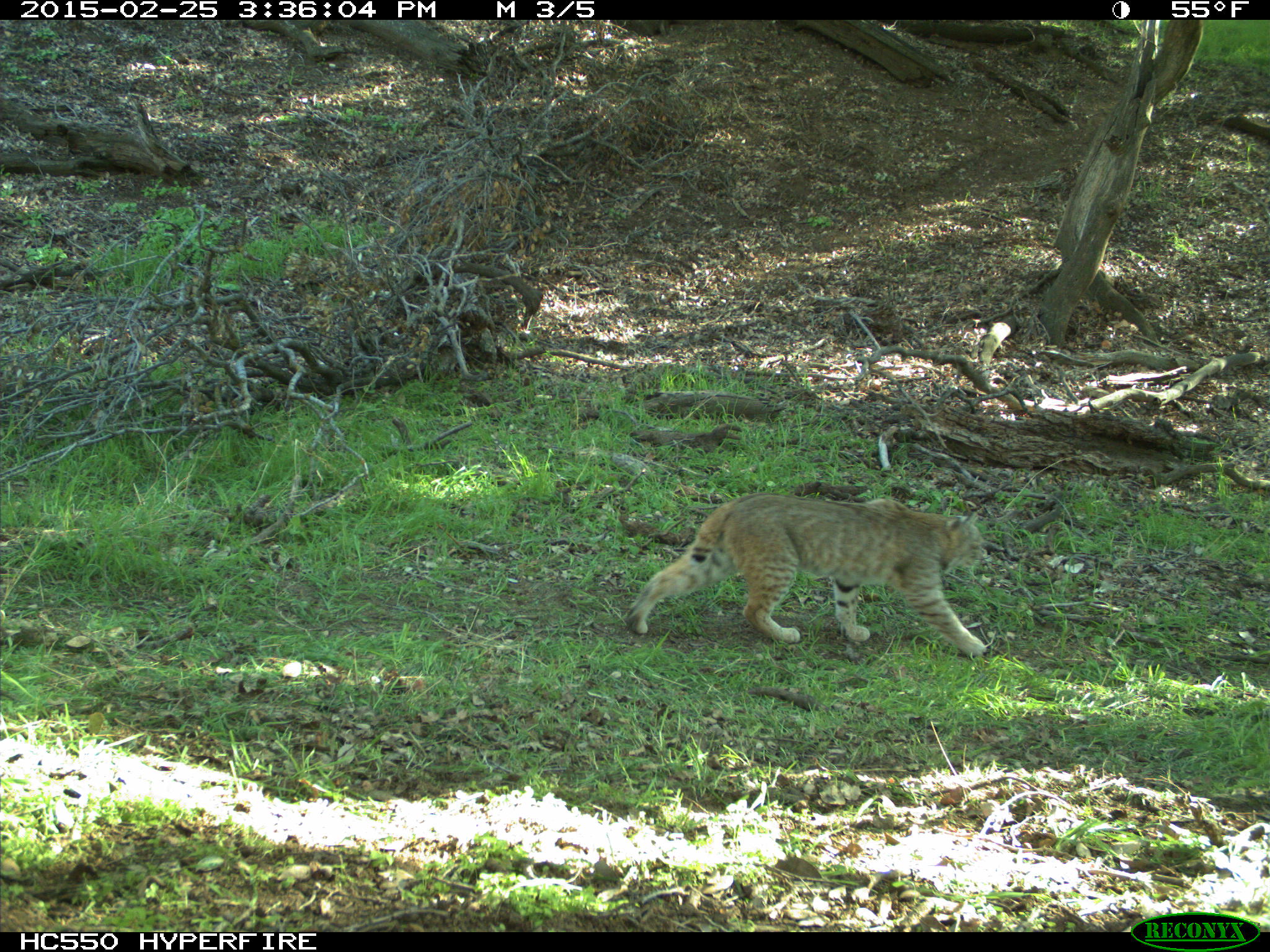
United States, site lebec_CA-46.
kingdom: Animalia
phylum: Chordata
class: Mammalia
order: Carnivora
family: Felidae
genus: Lynx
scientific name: Lynx rufus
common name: bobcat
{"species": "Lynx rufus (bobcat)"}